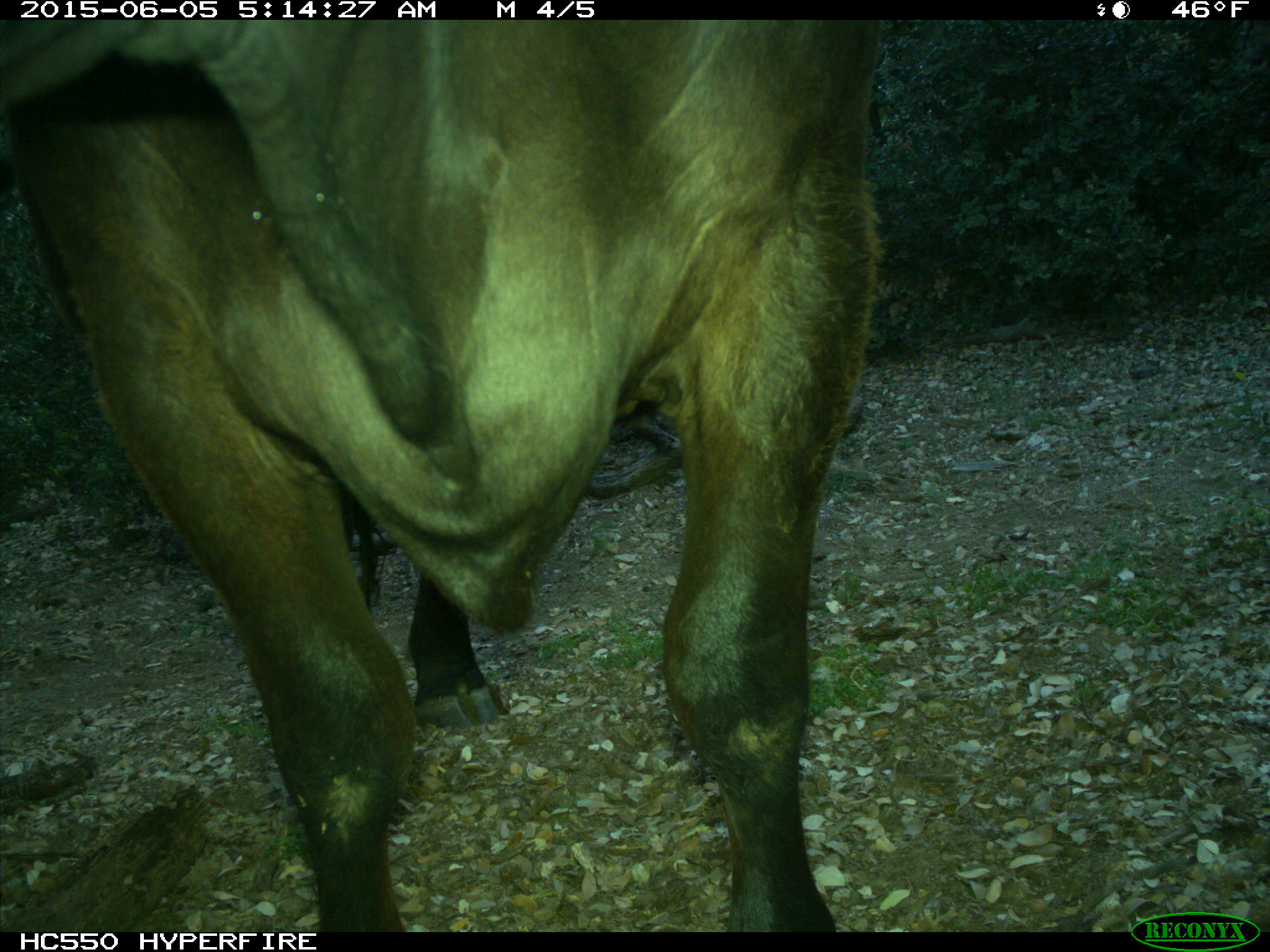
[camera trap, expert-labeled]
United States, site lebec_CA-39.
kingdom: Animalia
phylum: Chordata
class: Mammalia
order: Artiodactyla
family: Bovidae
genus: Bos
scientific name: Bos taurus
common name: domestic cow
Bos taurus (domestic cow).